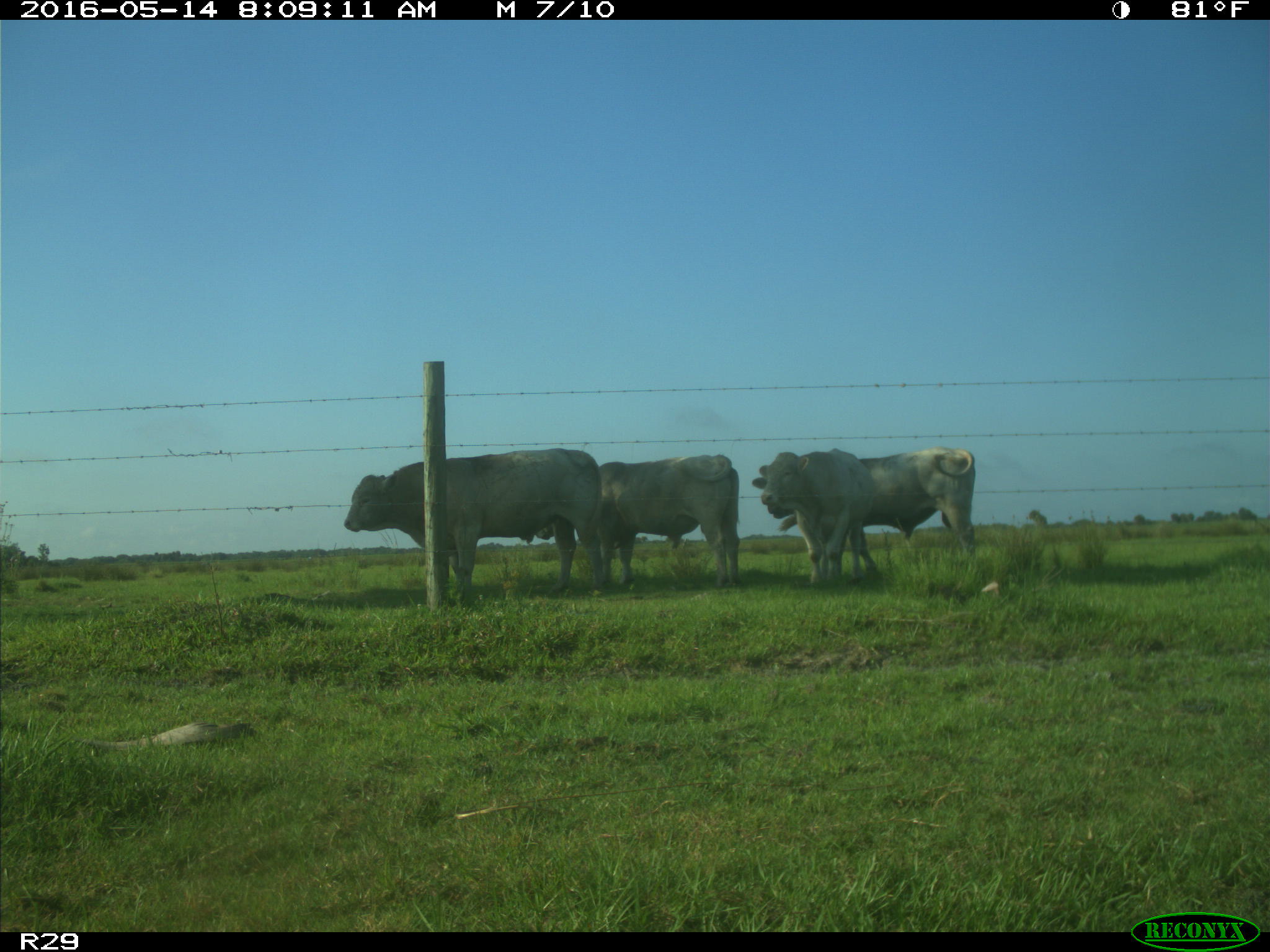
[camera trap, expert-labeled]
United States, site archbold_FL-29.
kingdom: Animalia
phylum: Chordata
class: Mammalia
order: Artiodactyla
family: Bovidae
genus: Bos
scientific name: Bos taurus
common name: domestic cow